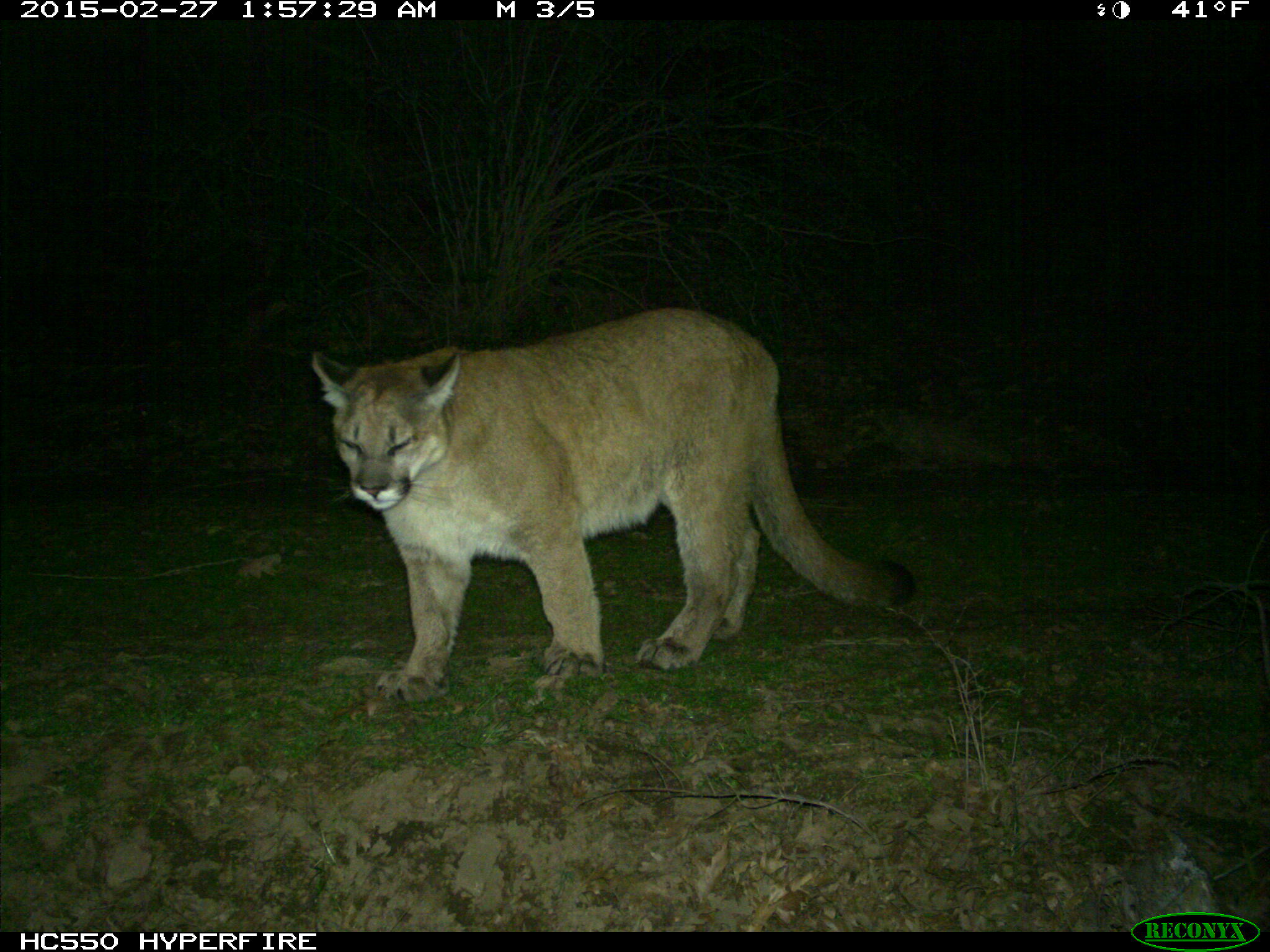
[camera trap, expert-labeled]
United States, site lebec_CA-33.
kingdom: Animalia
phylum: Chordata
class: Mammalia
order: Carnivora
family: Felidae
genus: Puma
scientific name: Puma concolor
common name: mountain lion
Puma concolor (mountain lion).